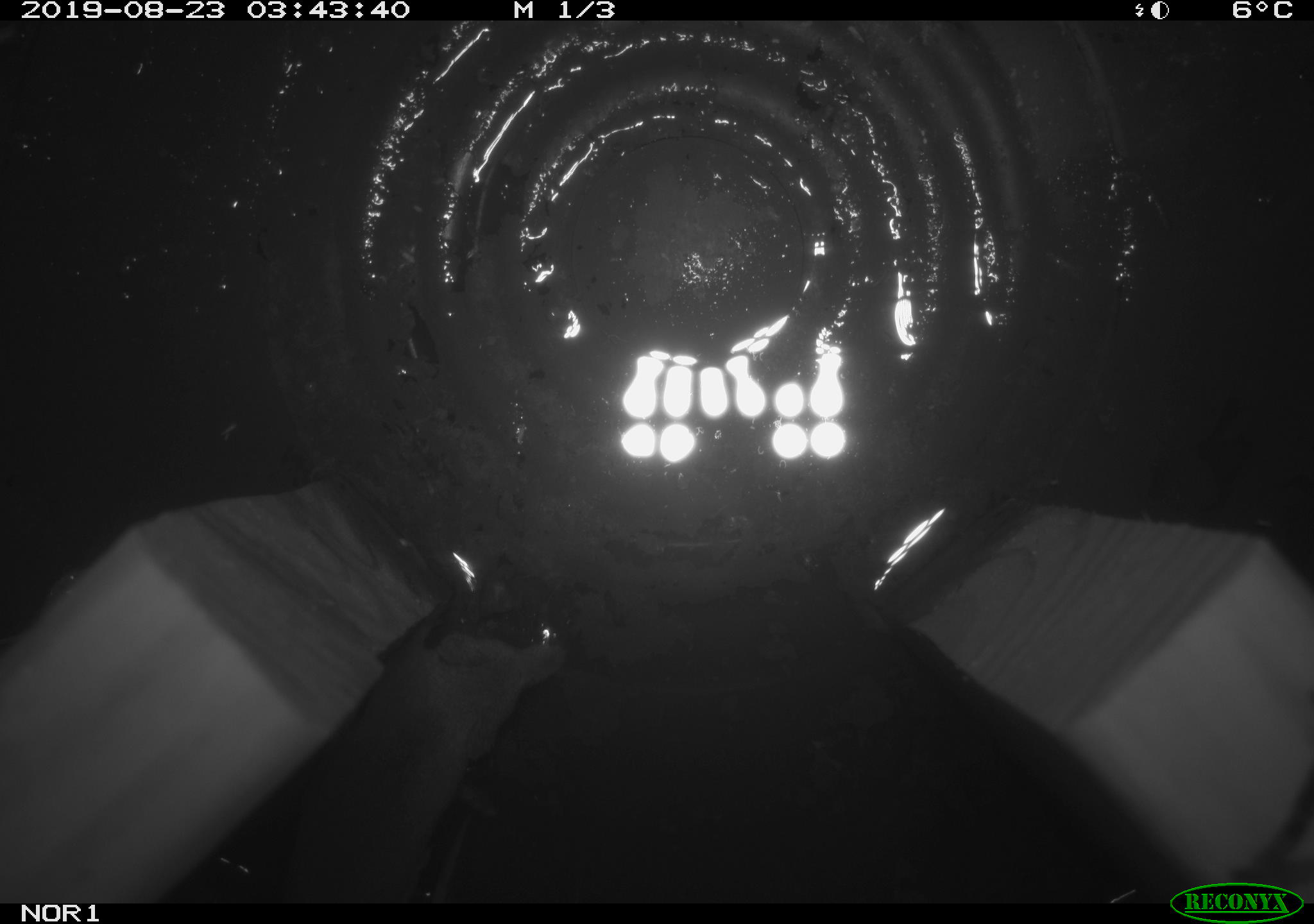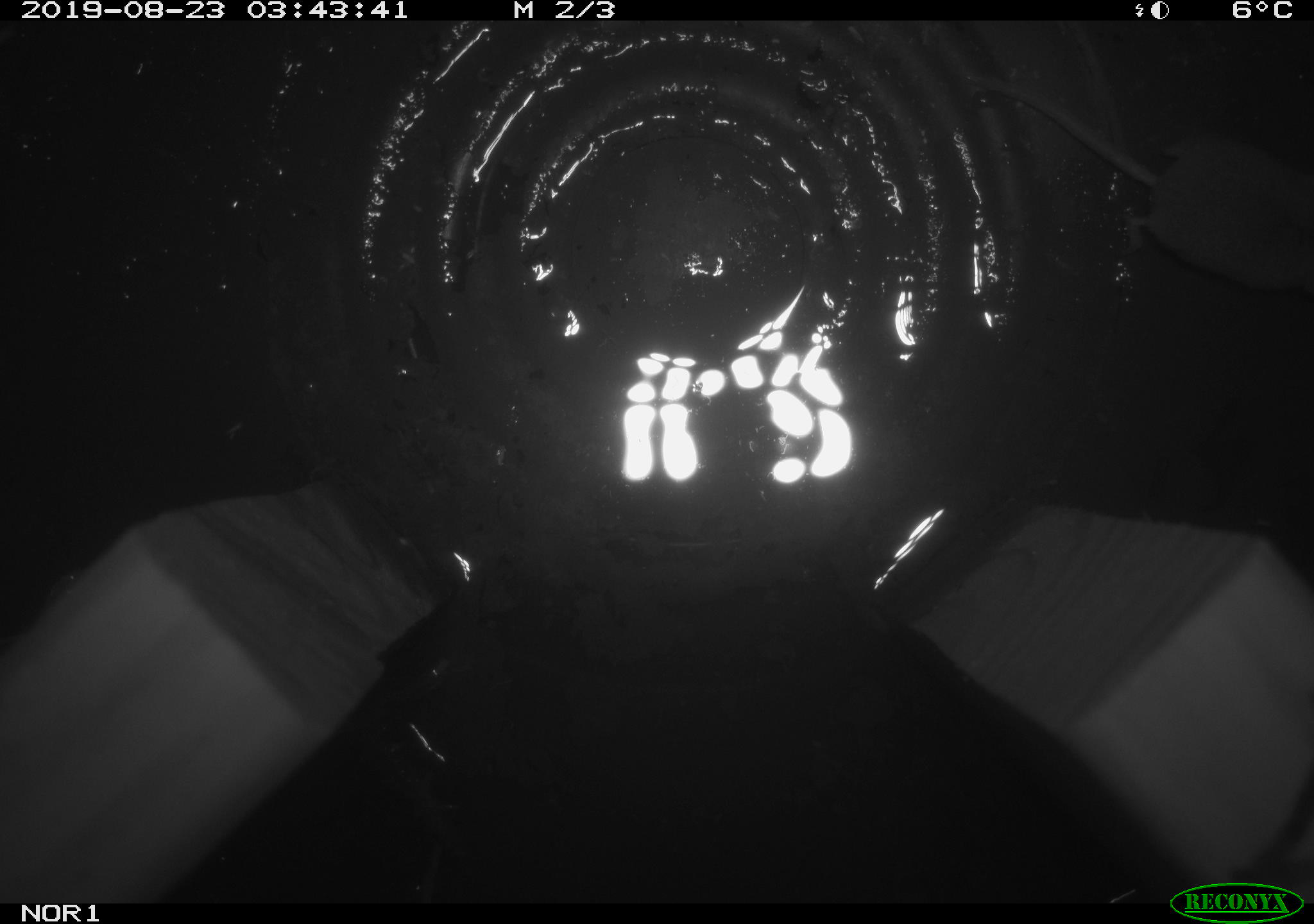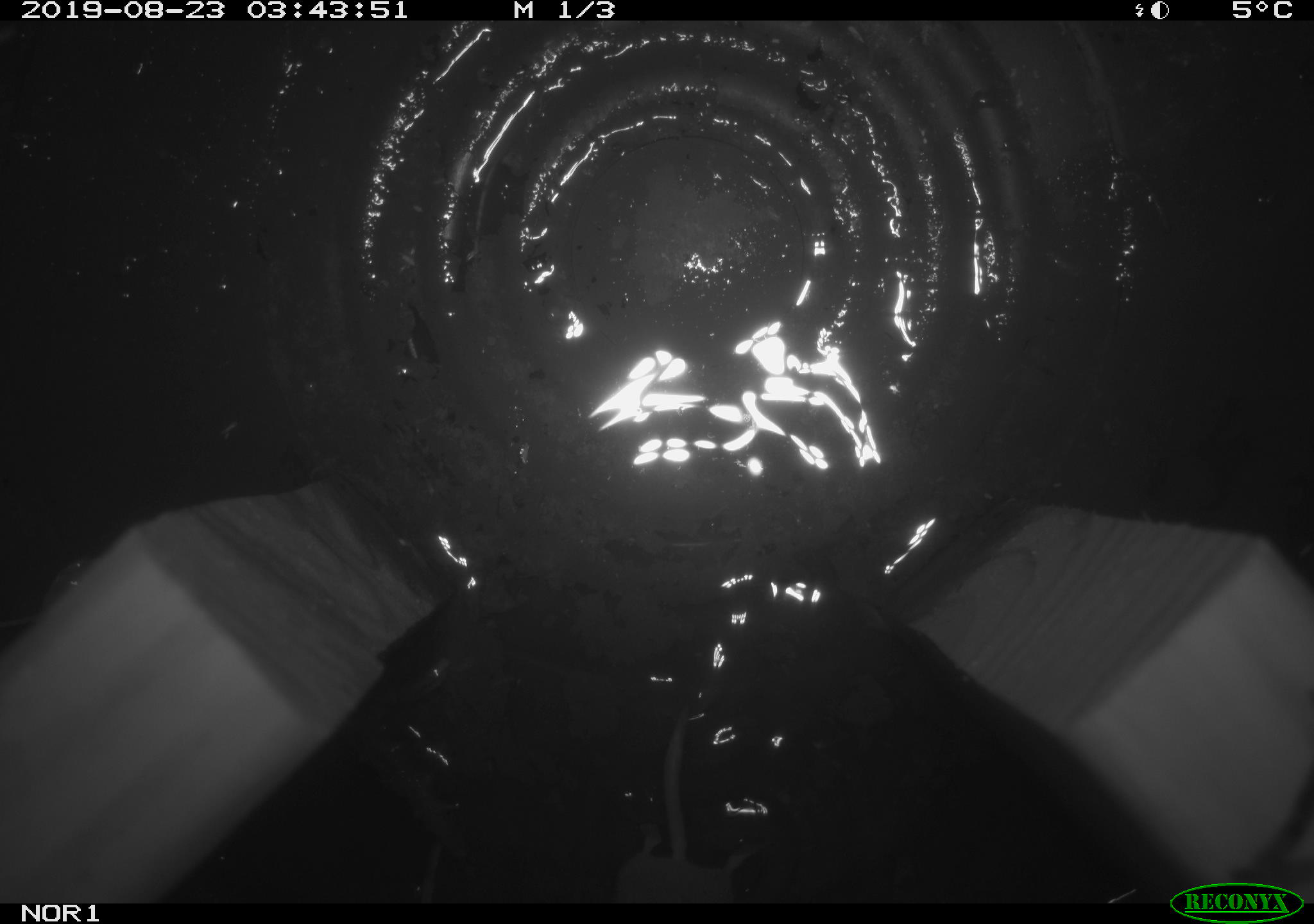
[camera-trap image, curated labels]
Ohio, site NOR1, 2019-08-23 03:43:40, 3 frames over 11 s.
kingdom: Animalia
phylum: Chordata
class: Mammalia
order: Eulipotyphla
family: Soricidae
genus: Sorex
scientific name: Sorex cinereus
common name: masked shrew